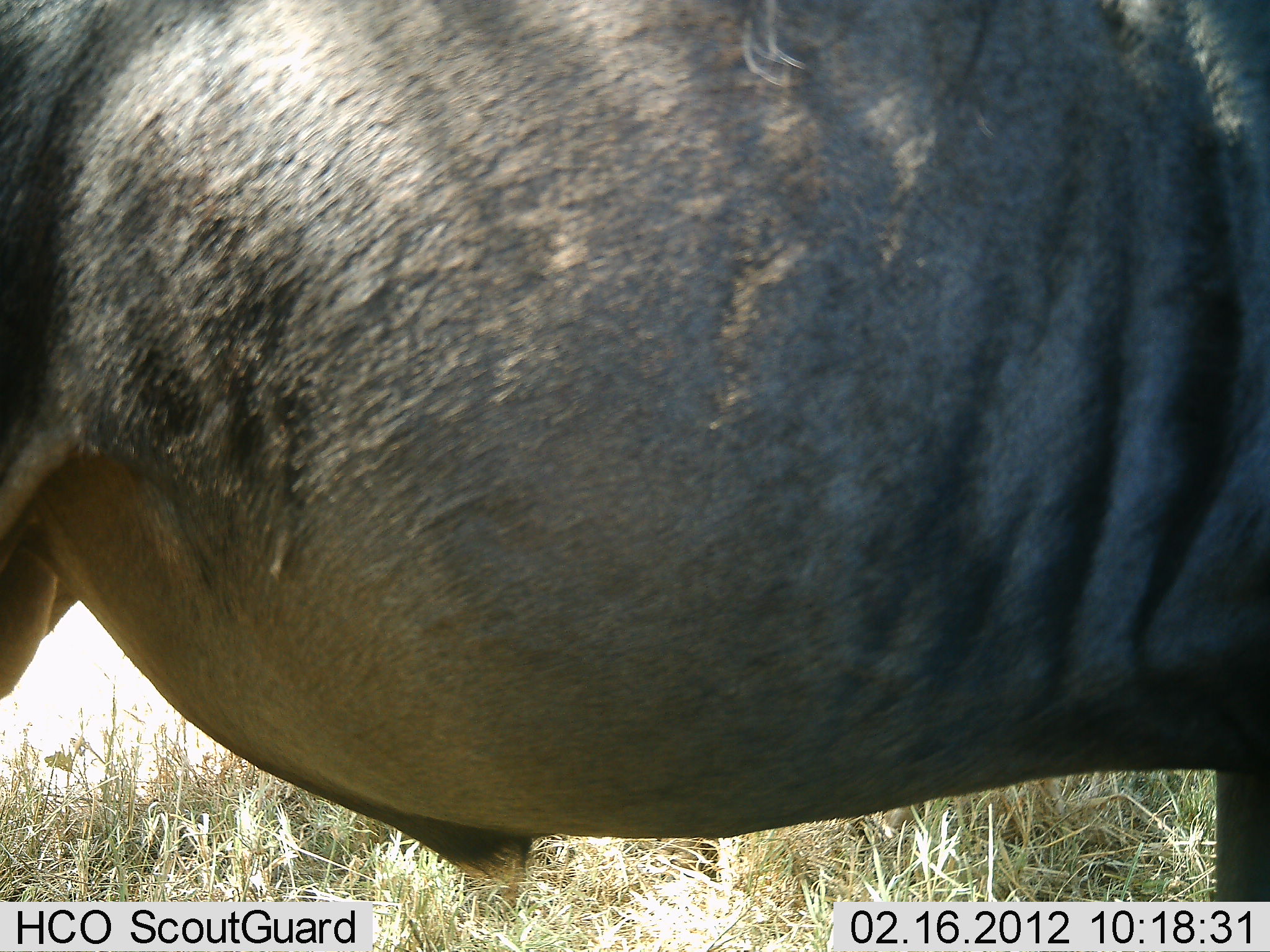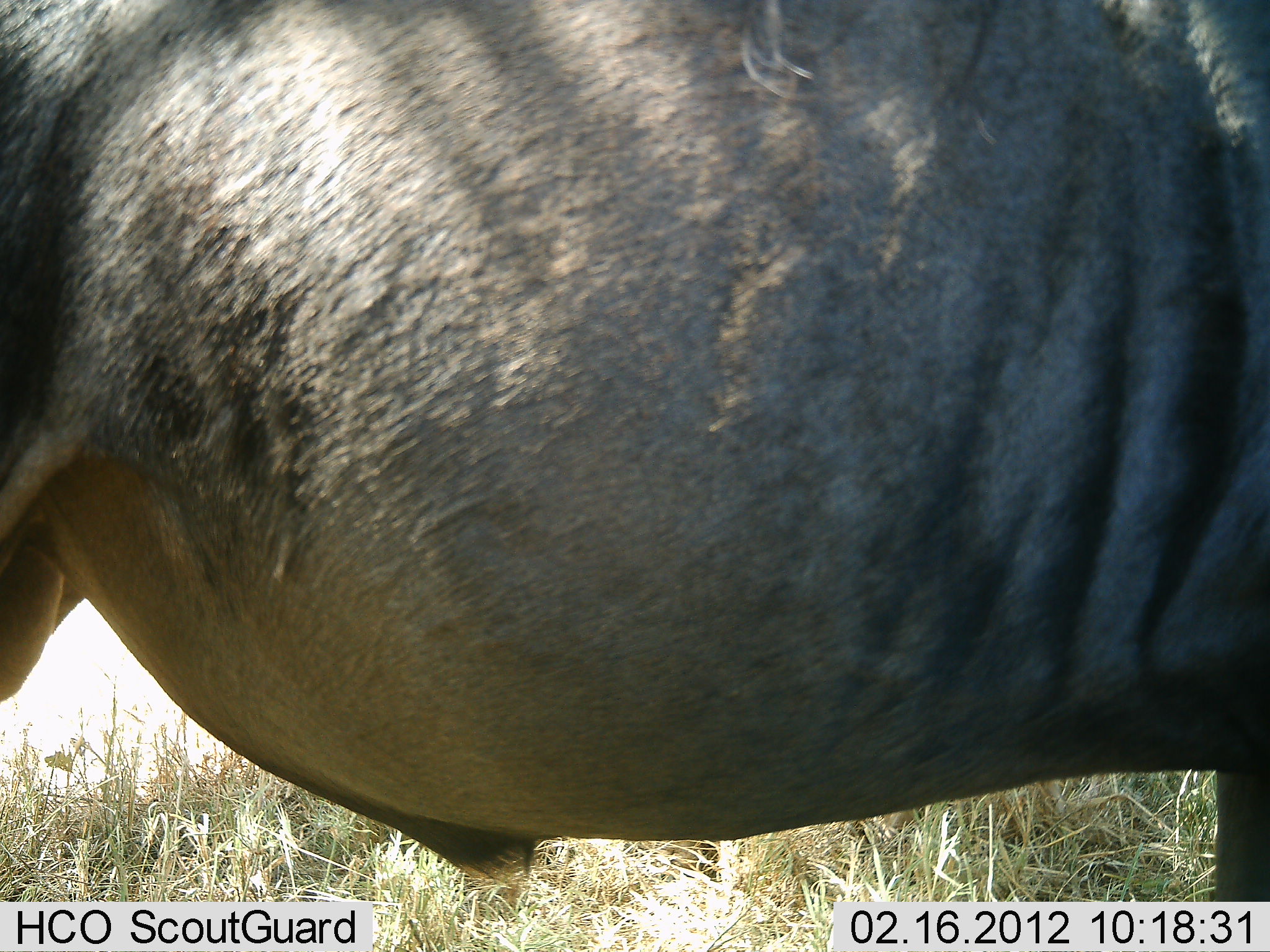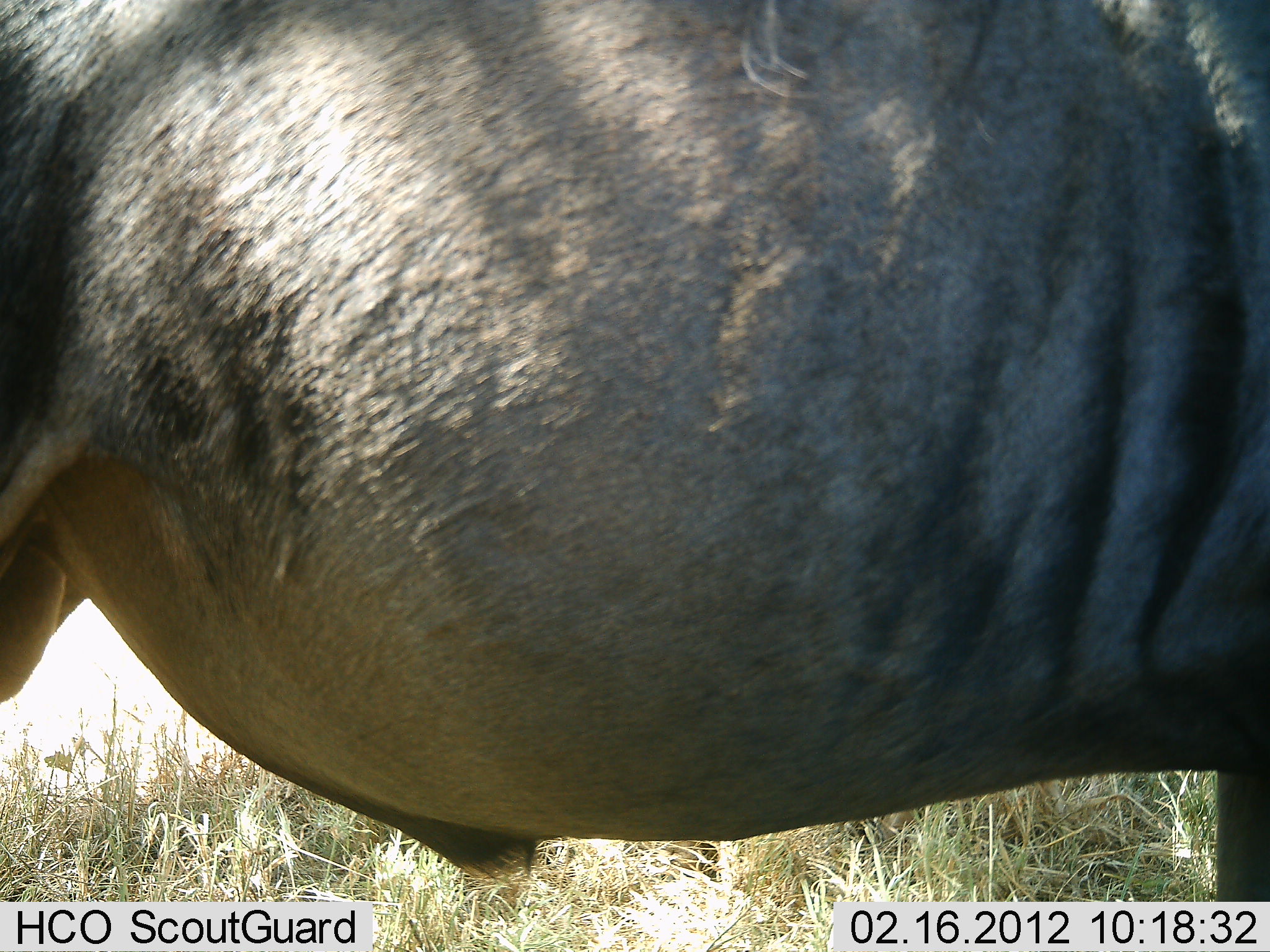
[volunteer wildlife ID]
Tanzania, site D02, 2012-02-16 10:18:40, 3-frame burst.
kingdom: Animalia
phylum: Chordata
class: Mammalia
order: Artiodactyla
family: Bovidae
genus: Connochaetes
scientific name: Connochaetes taurinus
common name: blue wildebeest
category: wildebeest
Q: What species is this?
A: Wildebeest (blue wildebeest) (Connochaetes taurinus).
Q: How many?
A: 1.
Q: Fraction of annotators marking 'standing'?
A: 100%.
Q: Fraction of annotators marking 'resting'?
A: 6%.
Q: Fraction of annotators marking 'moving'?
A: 0%.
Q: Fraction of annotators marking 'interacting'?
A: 0%.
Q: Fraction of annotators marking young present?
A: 0%.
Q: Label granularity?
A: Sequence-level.